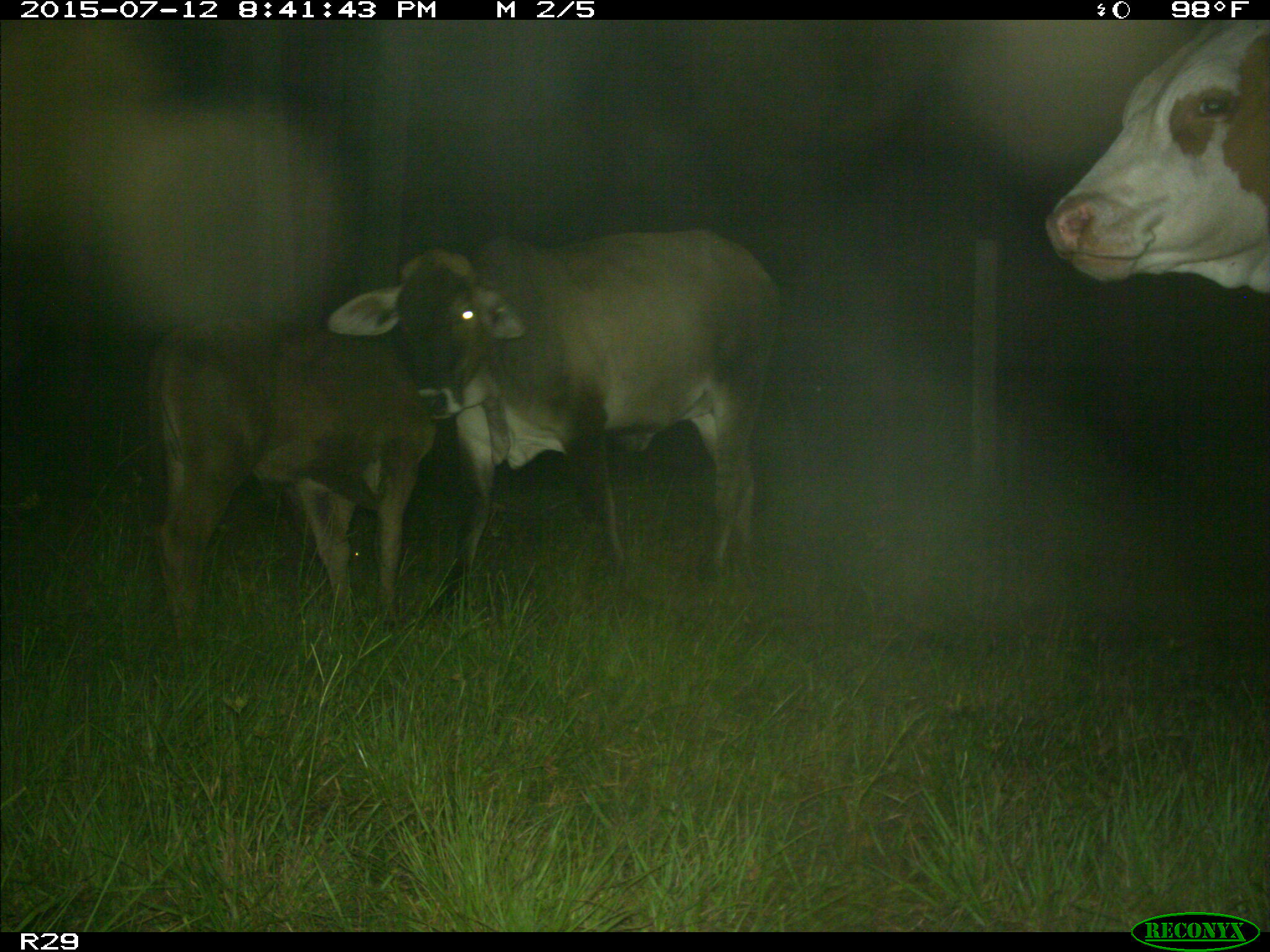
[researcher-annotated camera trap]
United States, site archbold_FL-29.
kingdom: Animalia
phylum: Chordata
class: Mammalia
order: Artiodactyla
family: Bovidae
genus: Bos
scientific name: Bos taurus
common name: domestic cow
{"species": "Bos taurus (domestic cow)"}